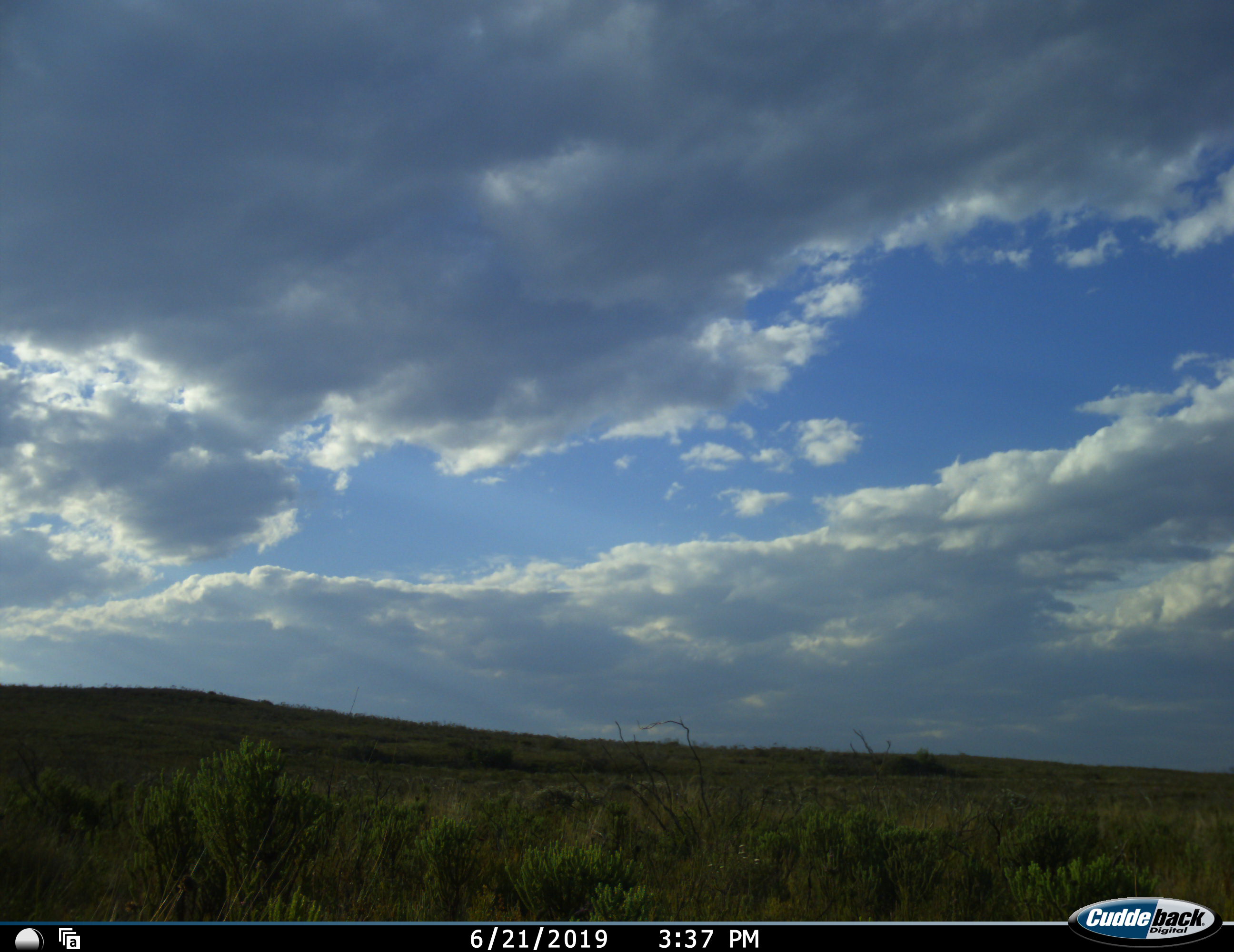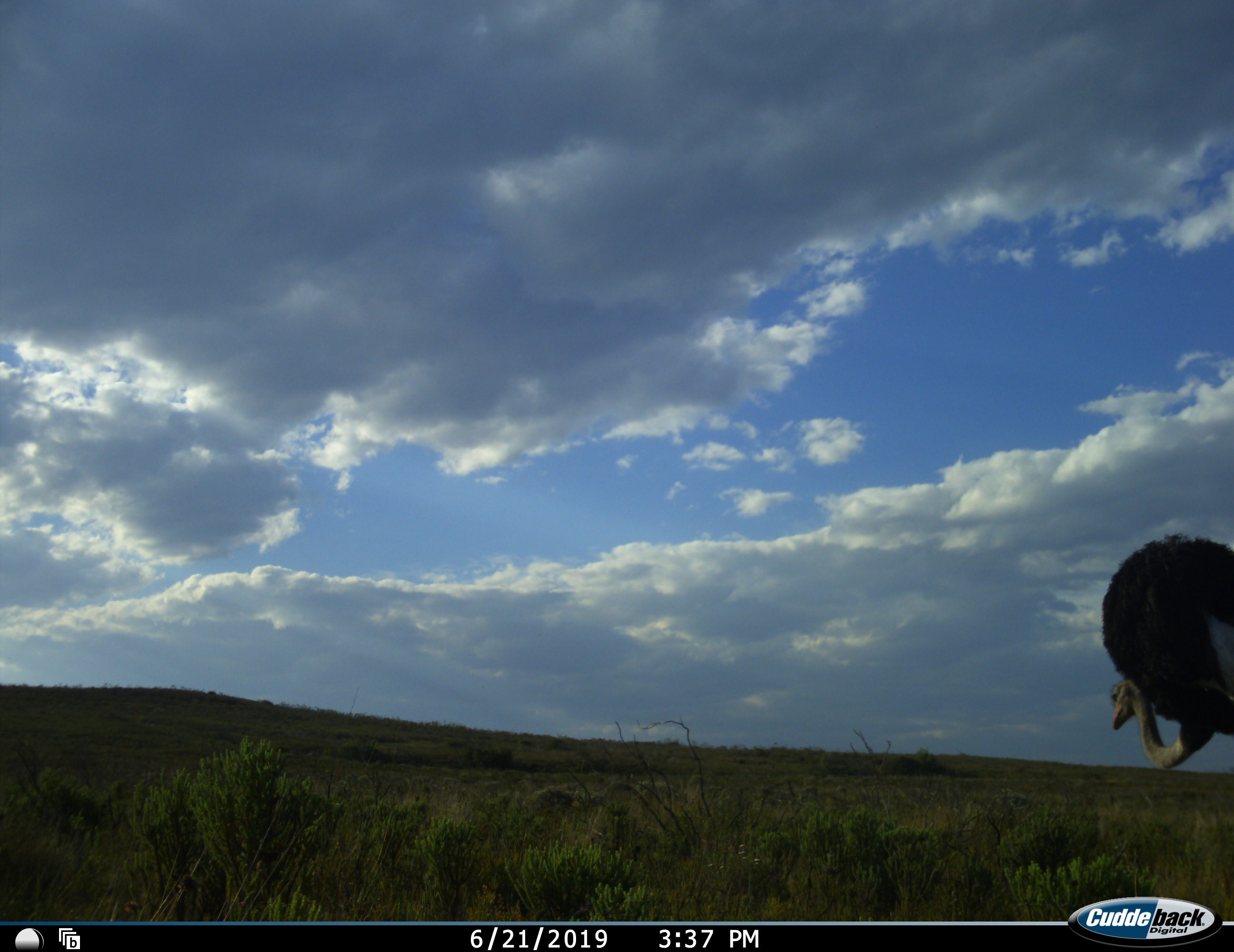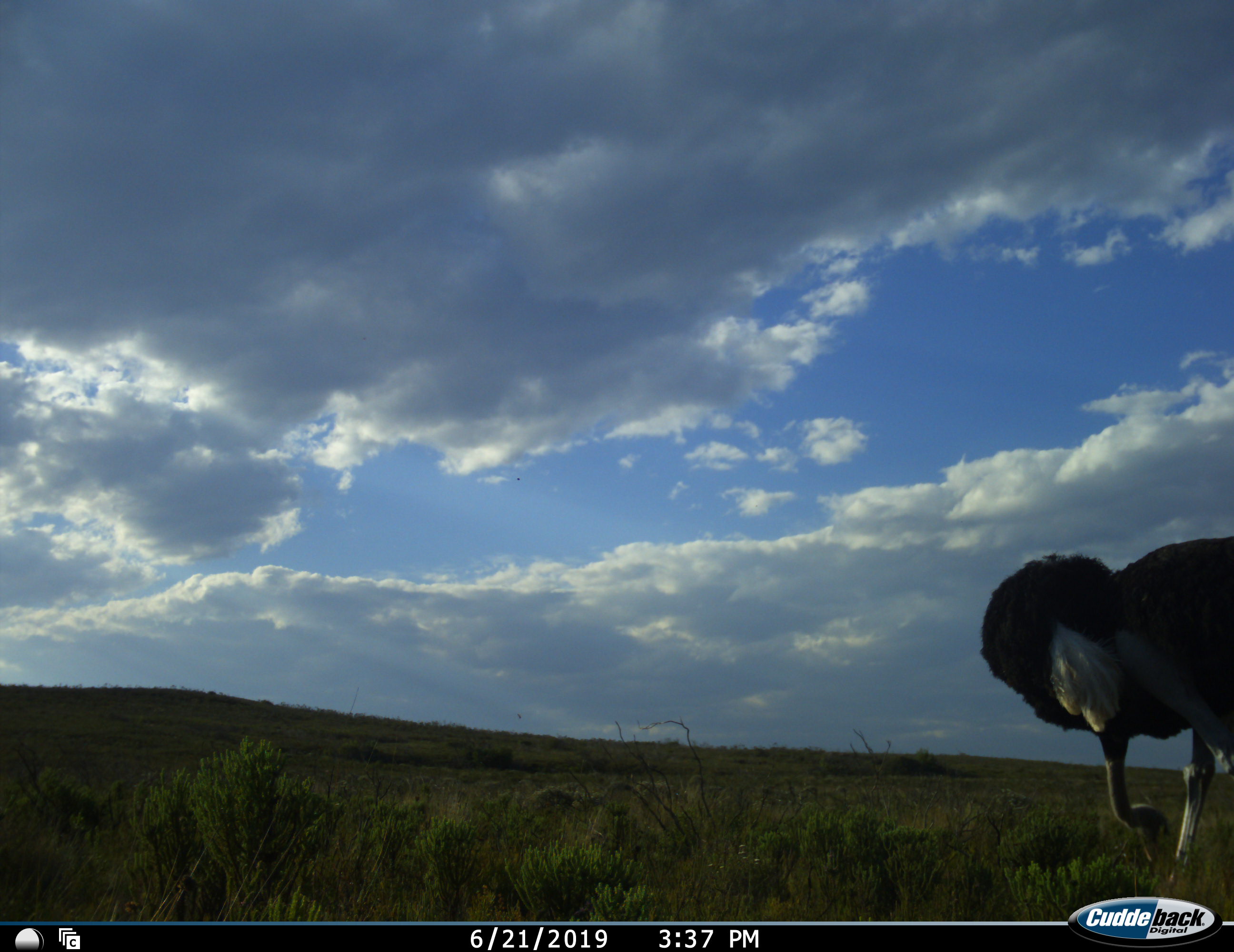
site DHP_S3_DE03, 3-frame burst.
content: unidentified animal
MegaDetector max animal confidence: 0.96